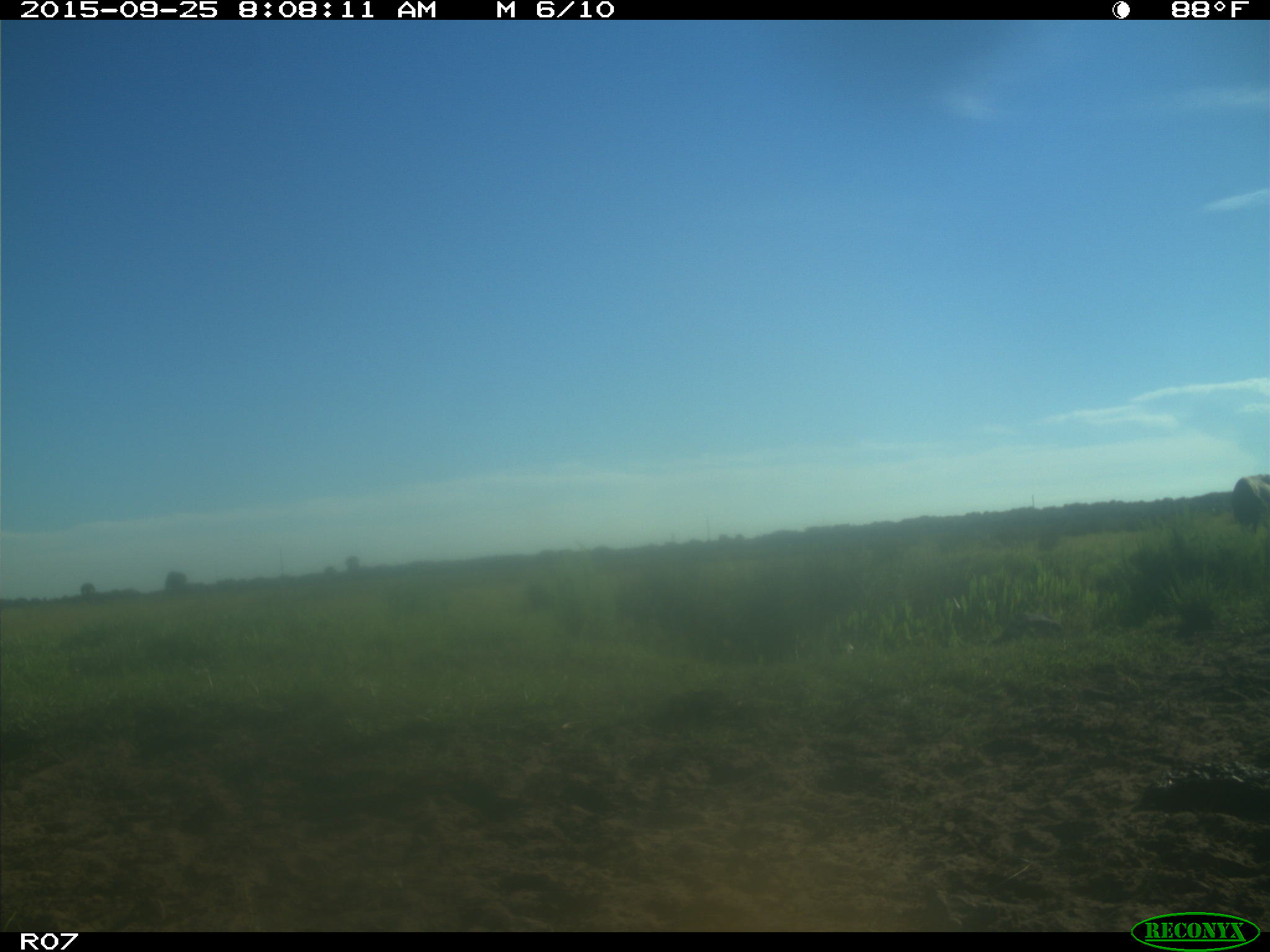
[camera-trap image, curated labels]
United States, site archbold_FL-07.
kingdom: Animalia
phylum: Chordata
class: Mammalia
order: Artiodactyla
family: Bovidae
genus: Bos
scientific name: Bos taurus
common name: domestic cow